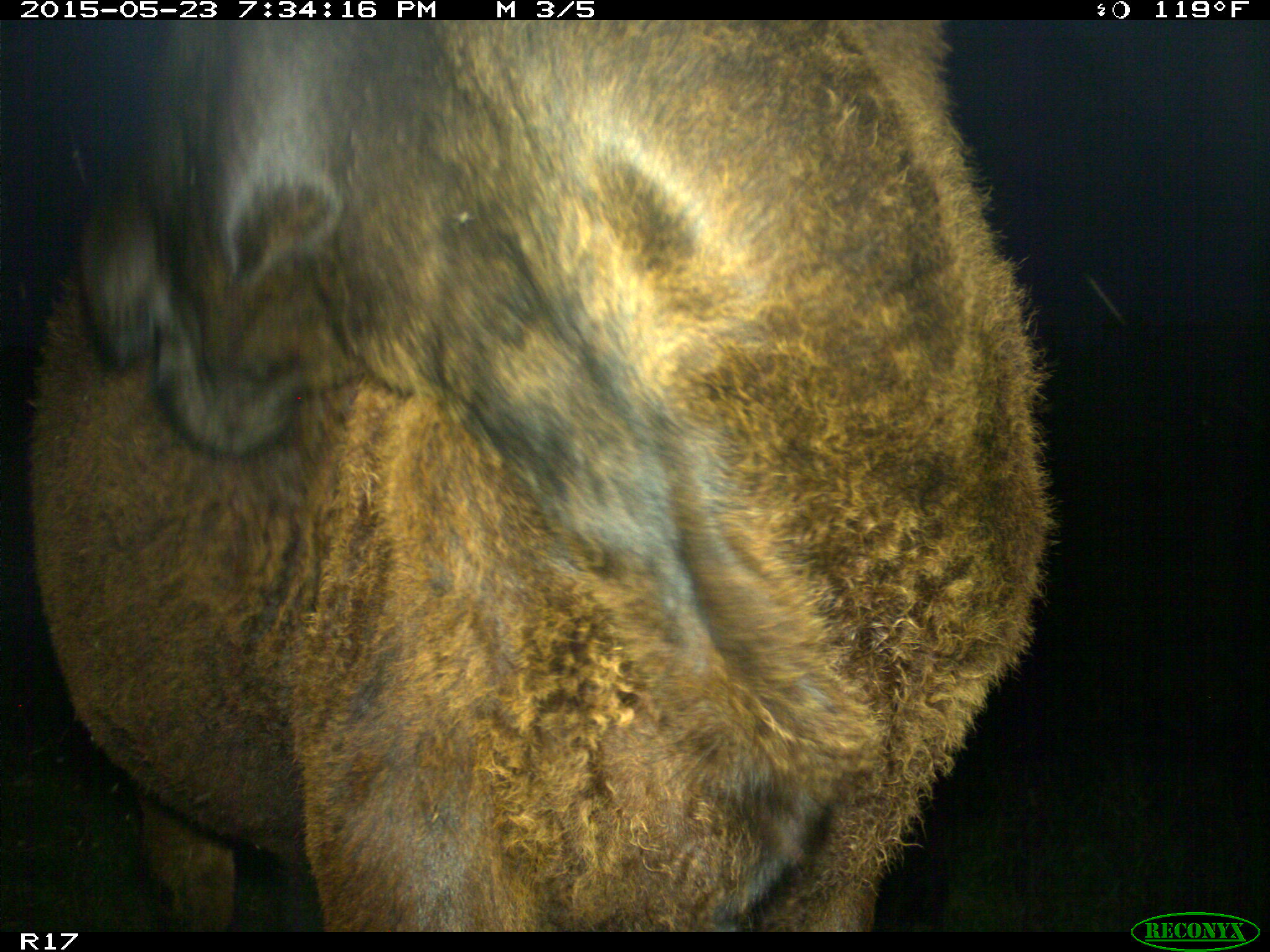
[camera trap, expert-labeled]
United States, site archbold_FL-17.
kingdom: Animalia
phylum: Chordata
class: Mammalia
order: Artiodactyla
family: Bovidae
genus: Bos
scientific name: Bos taurus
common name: domestic cow